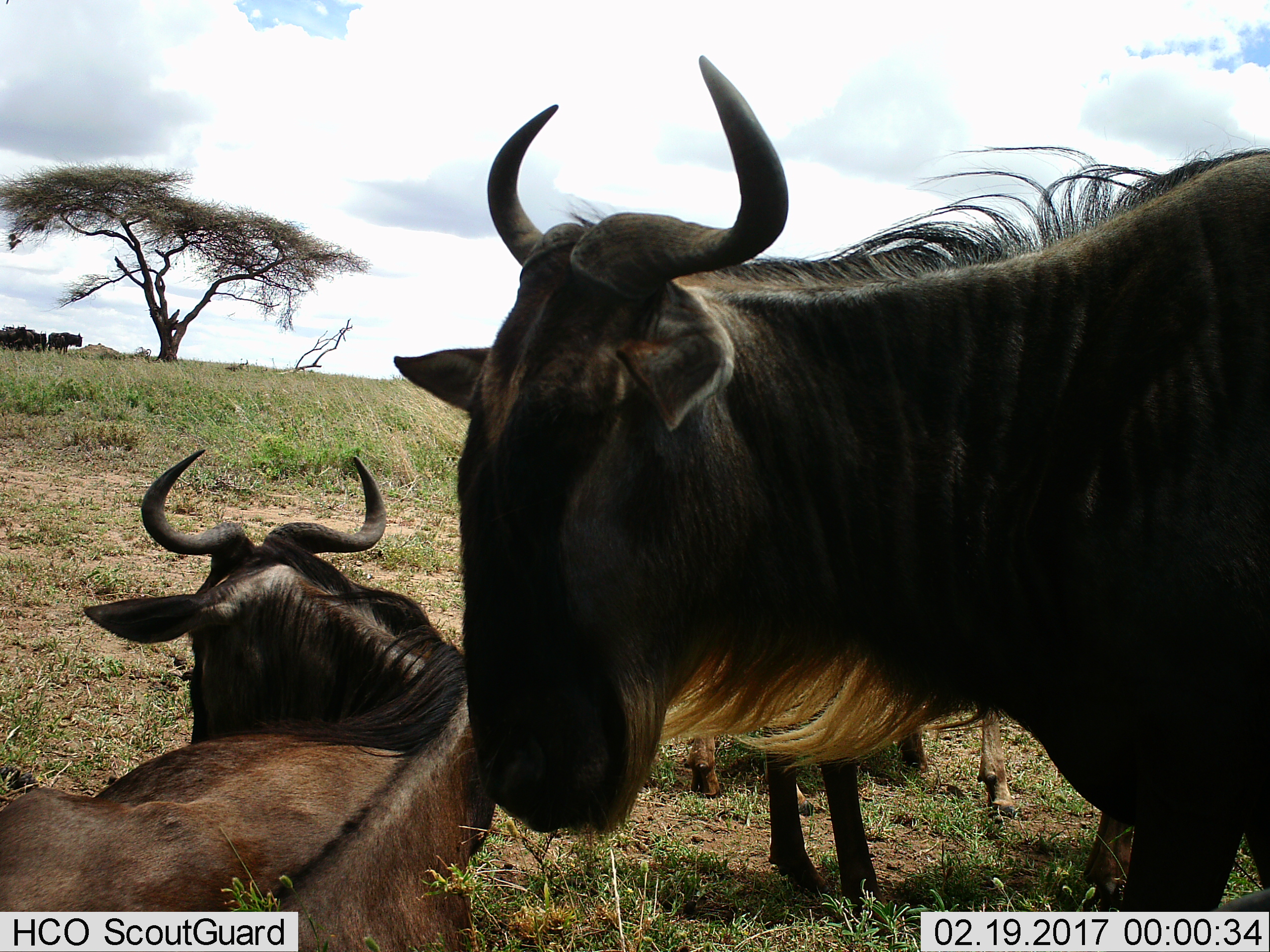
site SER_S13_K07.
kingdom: Animalia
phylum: Chordata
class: Mammalia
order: Artiodactyla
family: Bovidae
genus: Connochaetes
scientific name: Connochaetes taurinus taurinus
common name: blue wildebeest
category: wildebeestblue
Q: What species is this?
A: Wildebeestblue (blue wildebeest) (Connochaetes taurinus taurinus).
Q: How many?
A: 3.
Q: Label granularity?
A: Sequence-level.